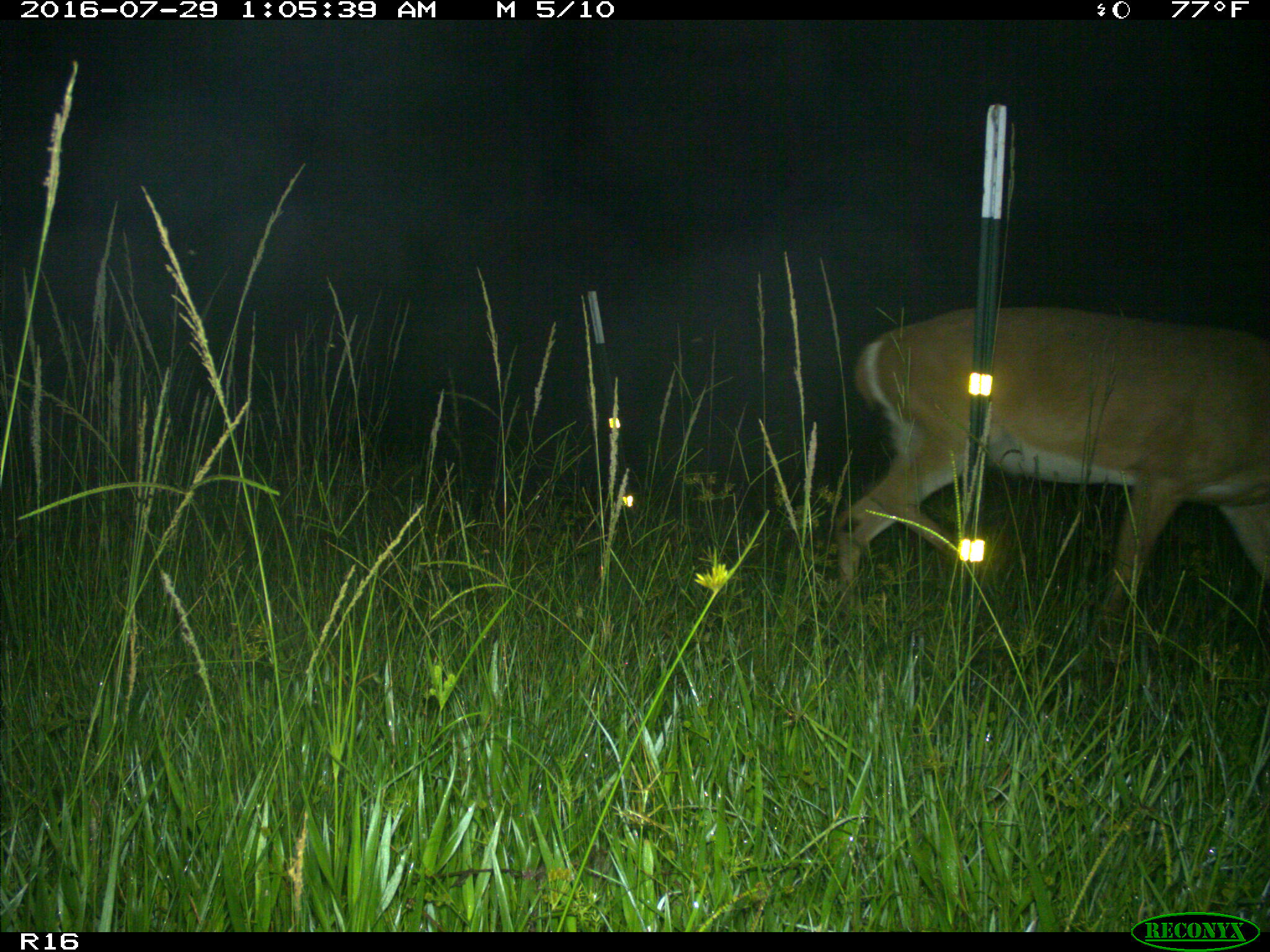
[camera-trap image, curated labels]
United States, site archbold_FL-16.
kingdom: Animalia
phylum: Chordata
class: Mammalia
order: Artiodactyla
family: Cervidae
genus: Odocoileus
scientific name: Odocoileus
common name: deer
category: unidentified deer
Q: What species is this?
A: Unidentified deer (deer) (Odocoileus).